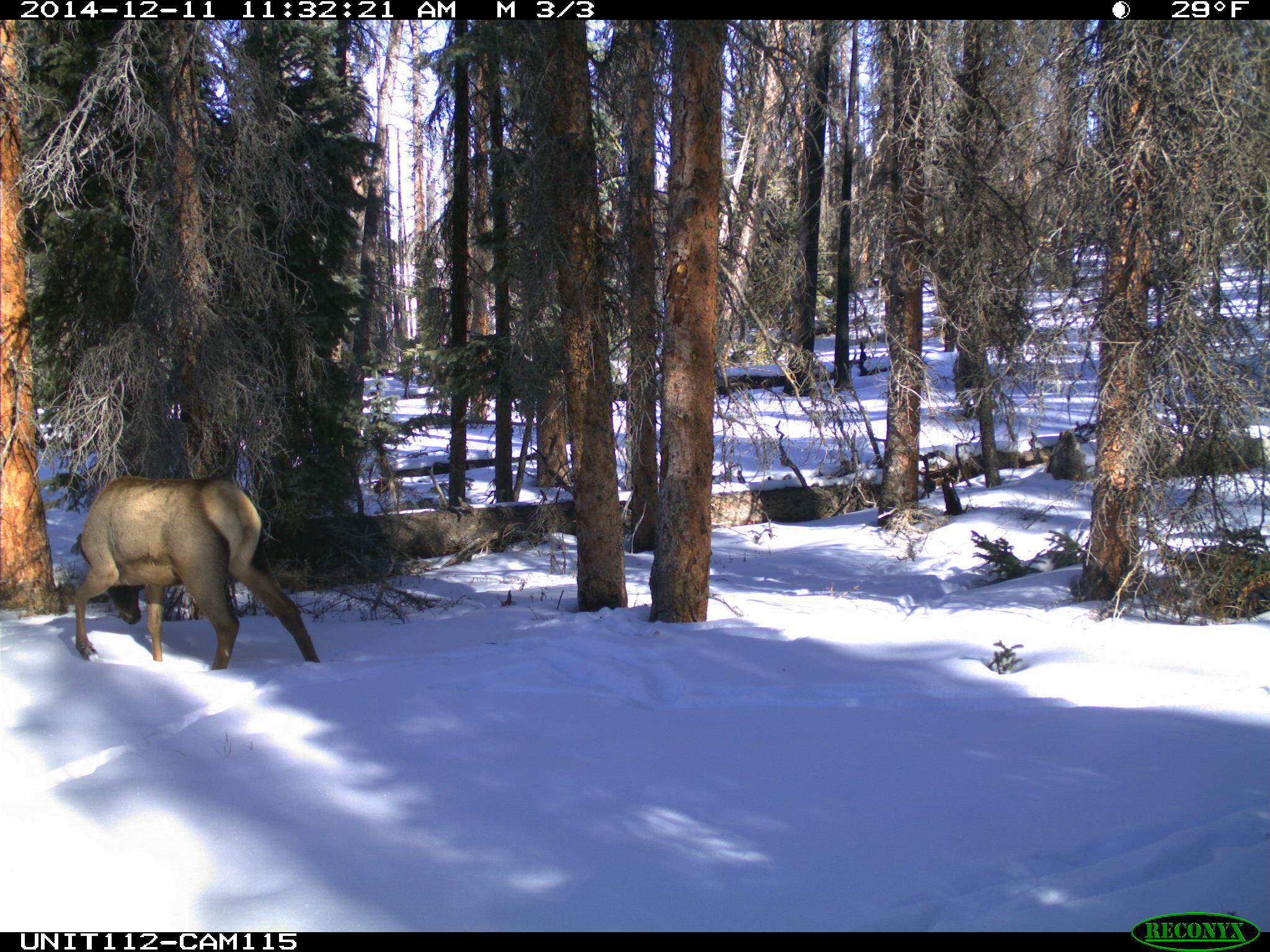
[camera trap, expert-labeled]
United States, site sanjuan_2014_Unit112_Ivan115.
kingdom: Animalia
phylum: Chordata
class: Mammalia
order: Artiodactyla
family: Cervidae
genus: Cervus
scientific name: Cervus elaphus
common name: red deer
Cervus elaphus (red deer).